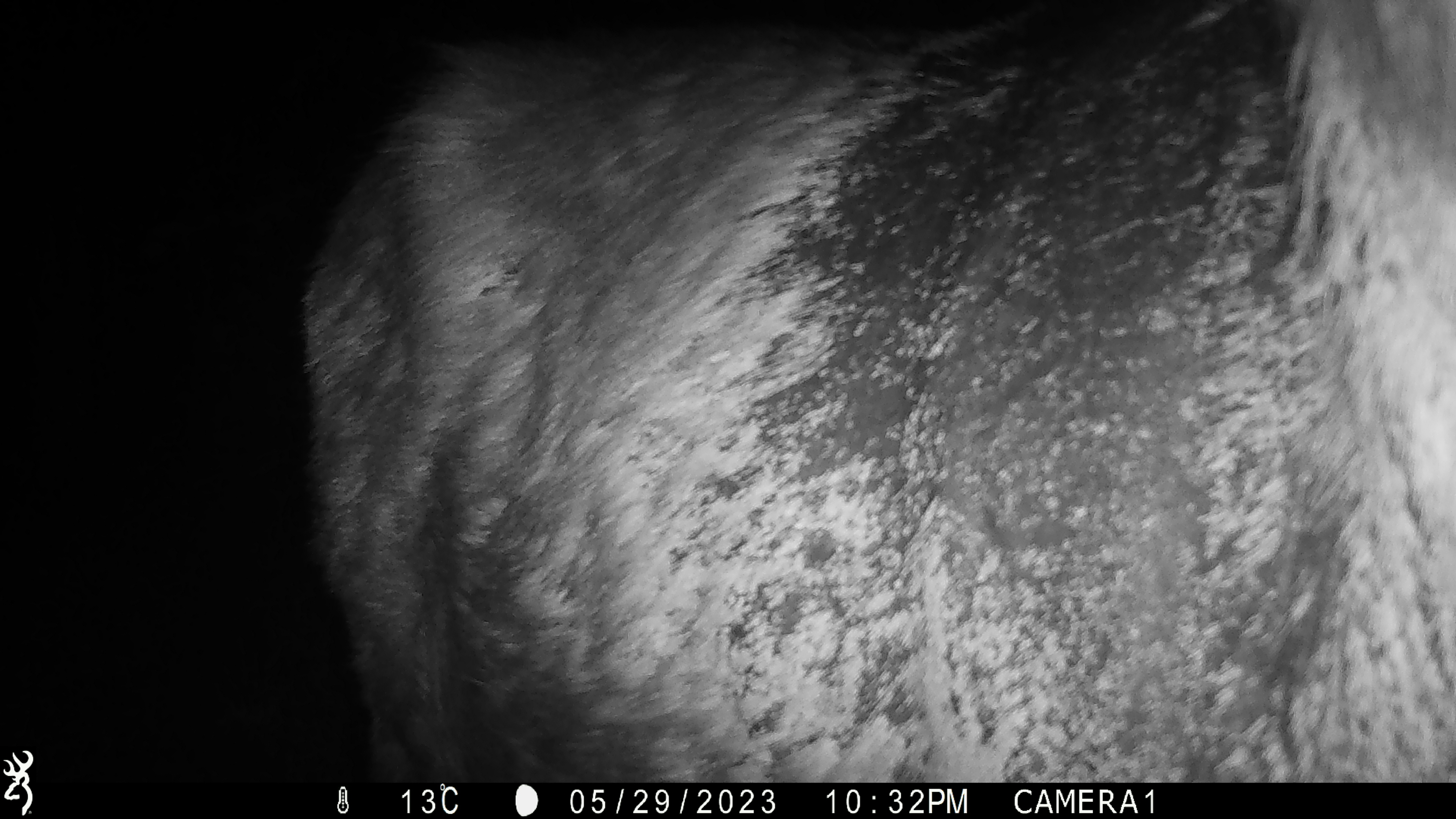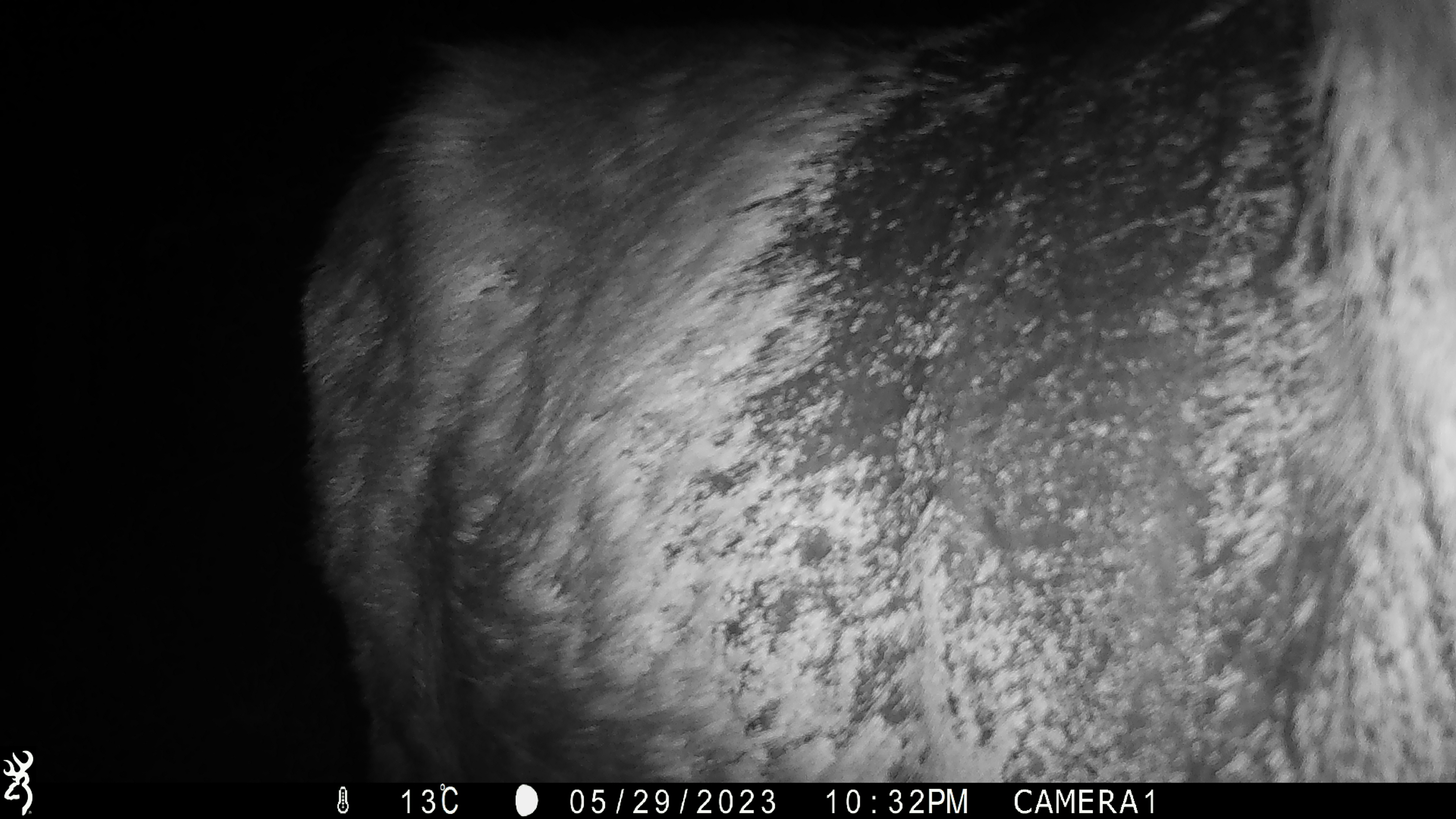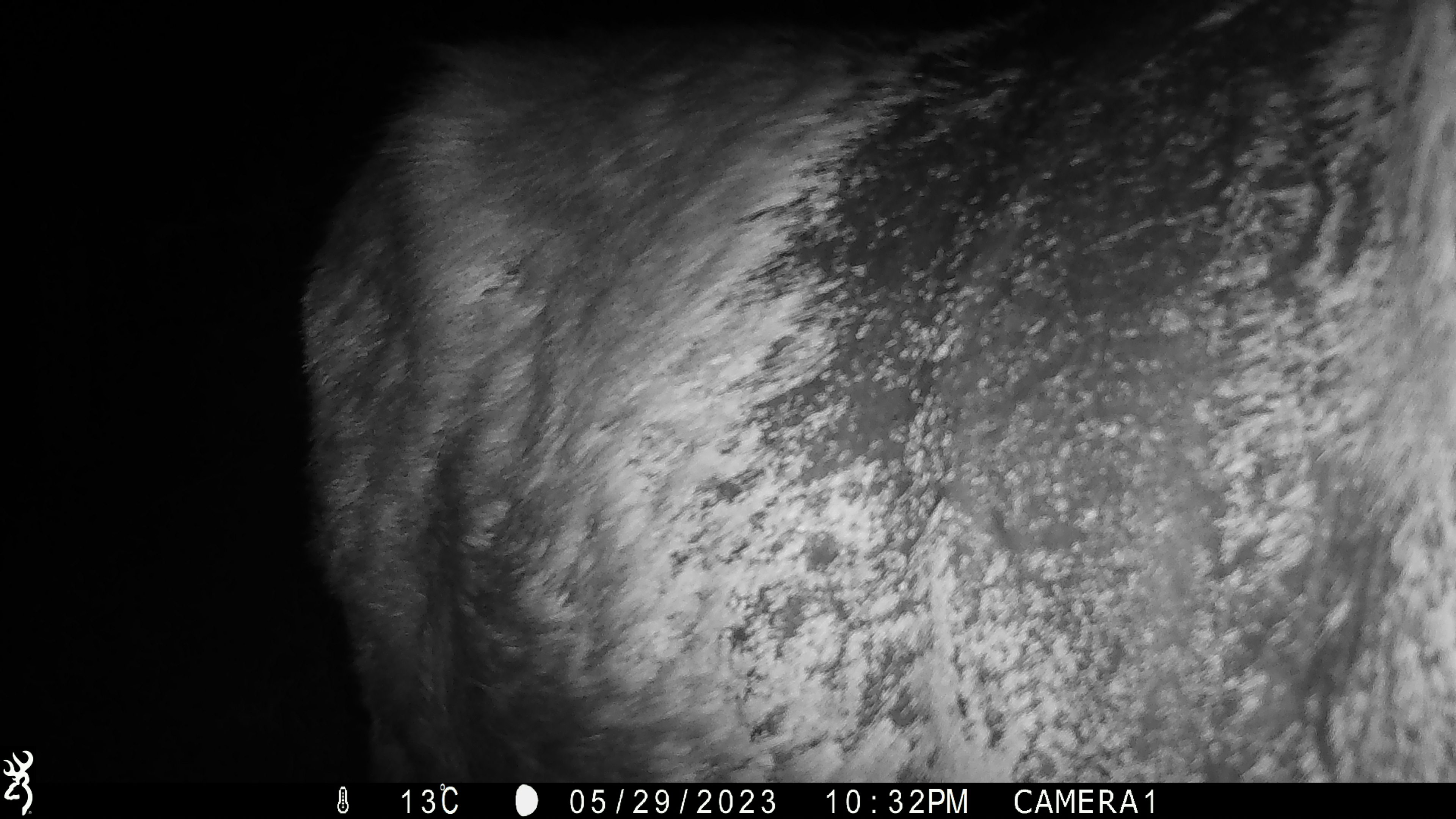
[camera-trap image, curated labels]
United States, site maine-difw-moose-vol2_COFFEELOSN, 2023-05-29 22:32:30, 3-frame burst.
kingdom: Animalia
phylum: Chordata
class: Mammalia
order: Artiodactyla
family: Cervidae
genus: Alces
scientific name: Alces alces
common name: moose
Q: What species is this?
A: Moose (Alces alces).